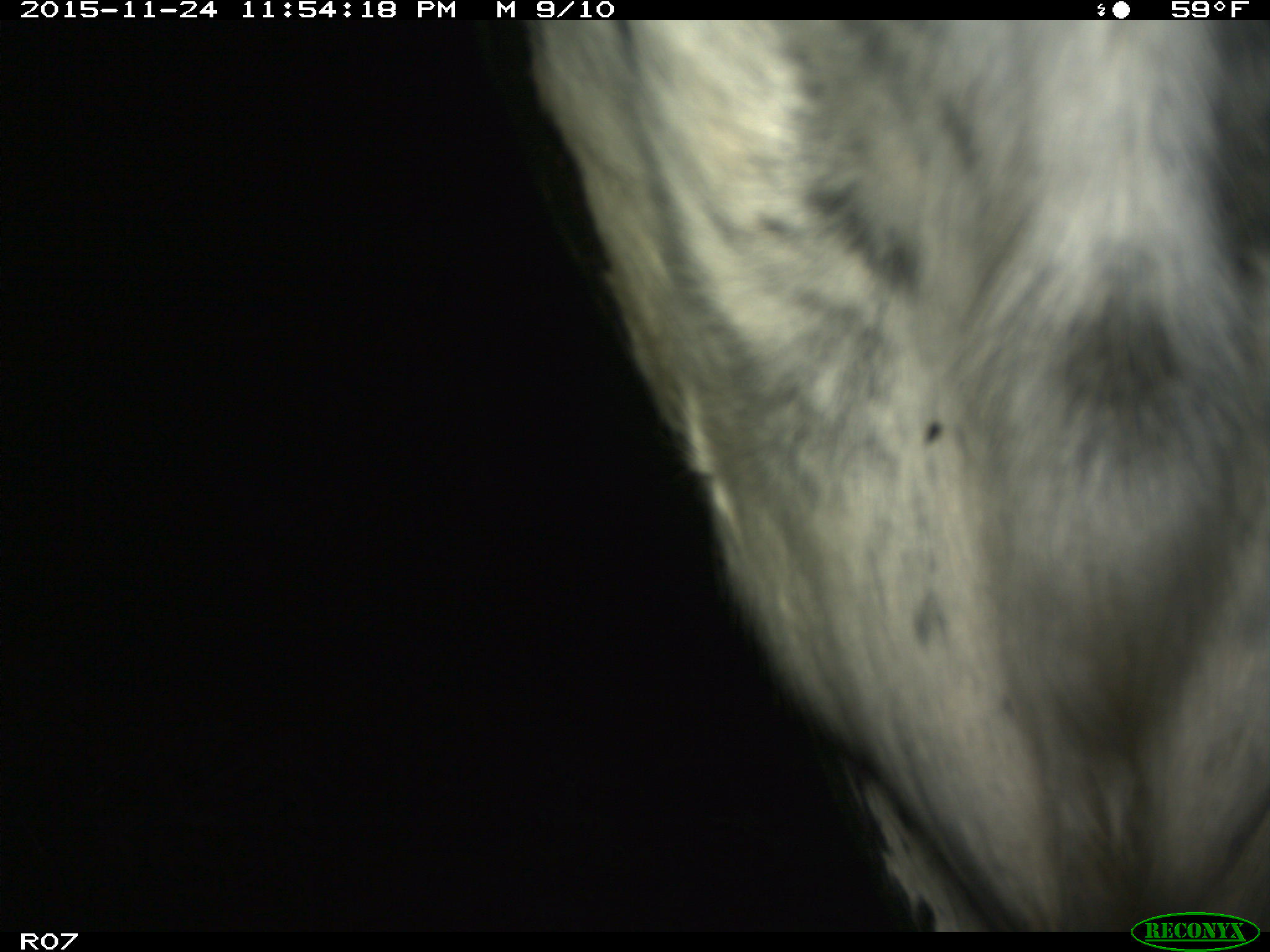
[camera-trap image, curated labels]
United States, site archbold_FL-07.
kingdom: Animalia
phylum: Chordata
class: Mammalia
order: Artiodactyla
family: Bovidae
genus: Bos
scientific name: Bos taurus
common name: domestic cow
Bos taurus (domestic cow).